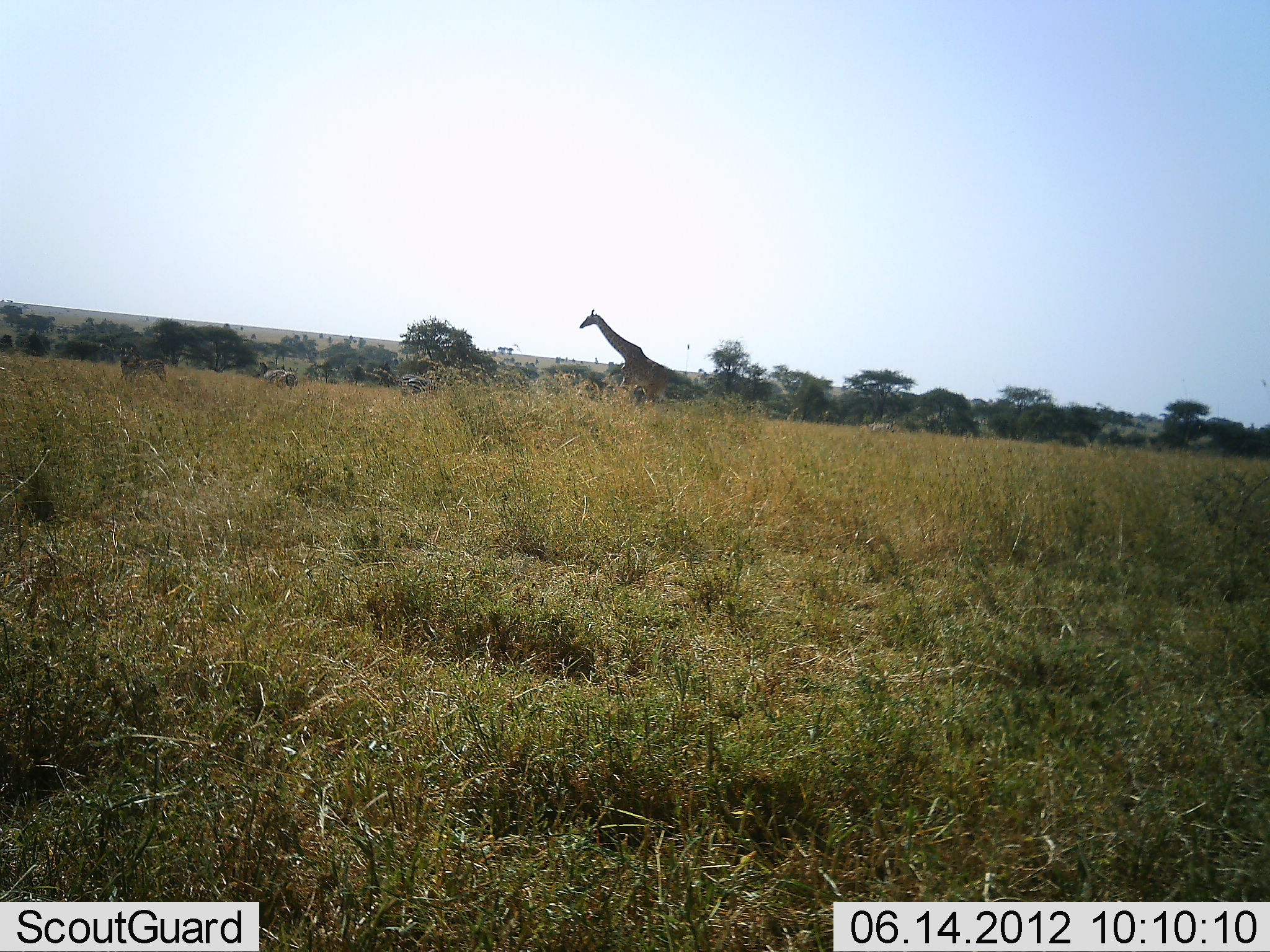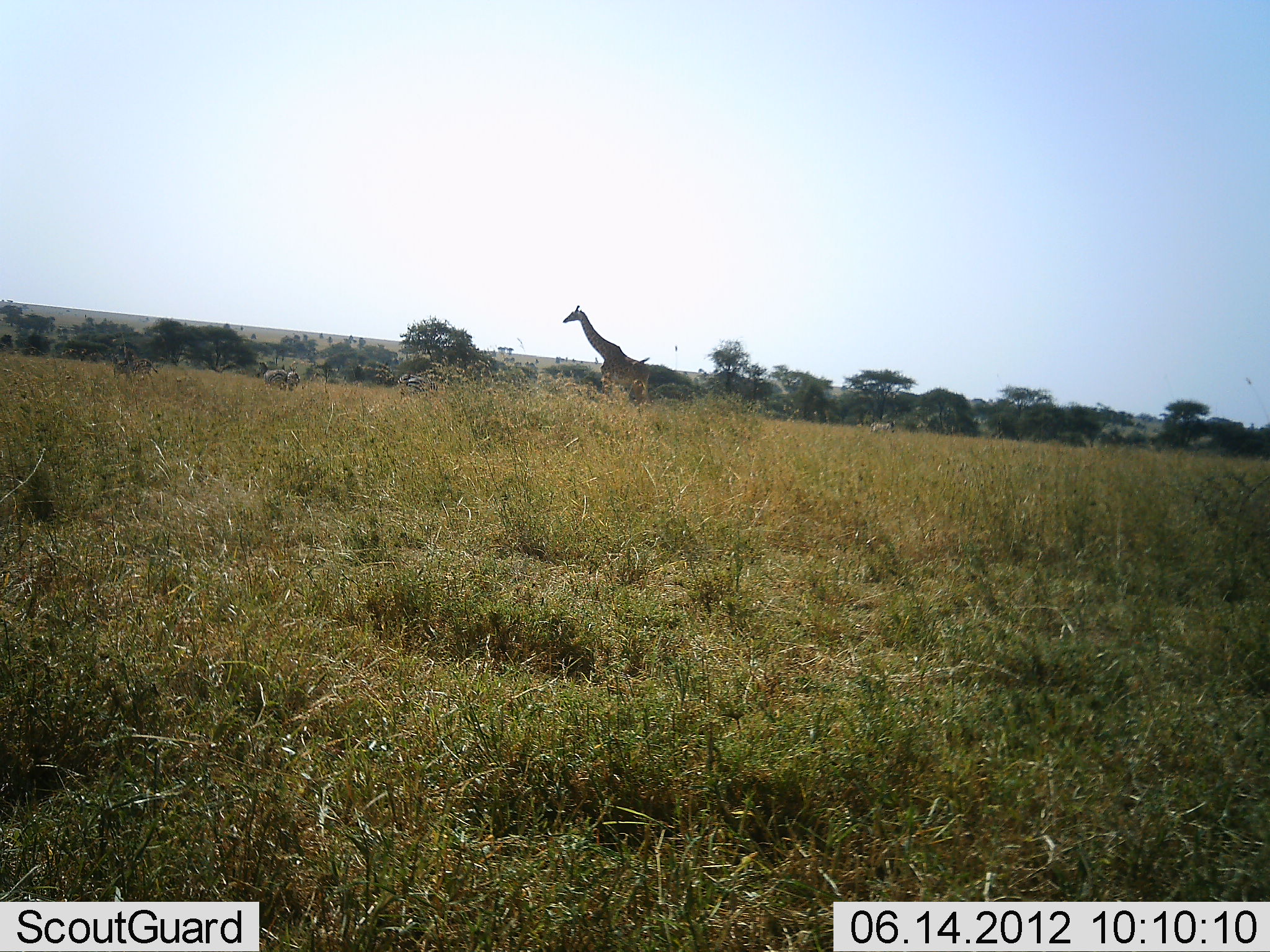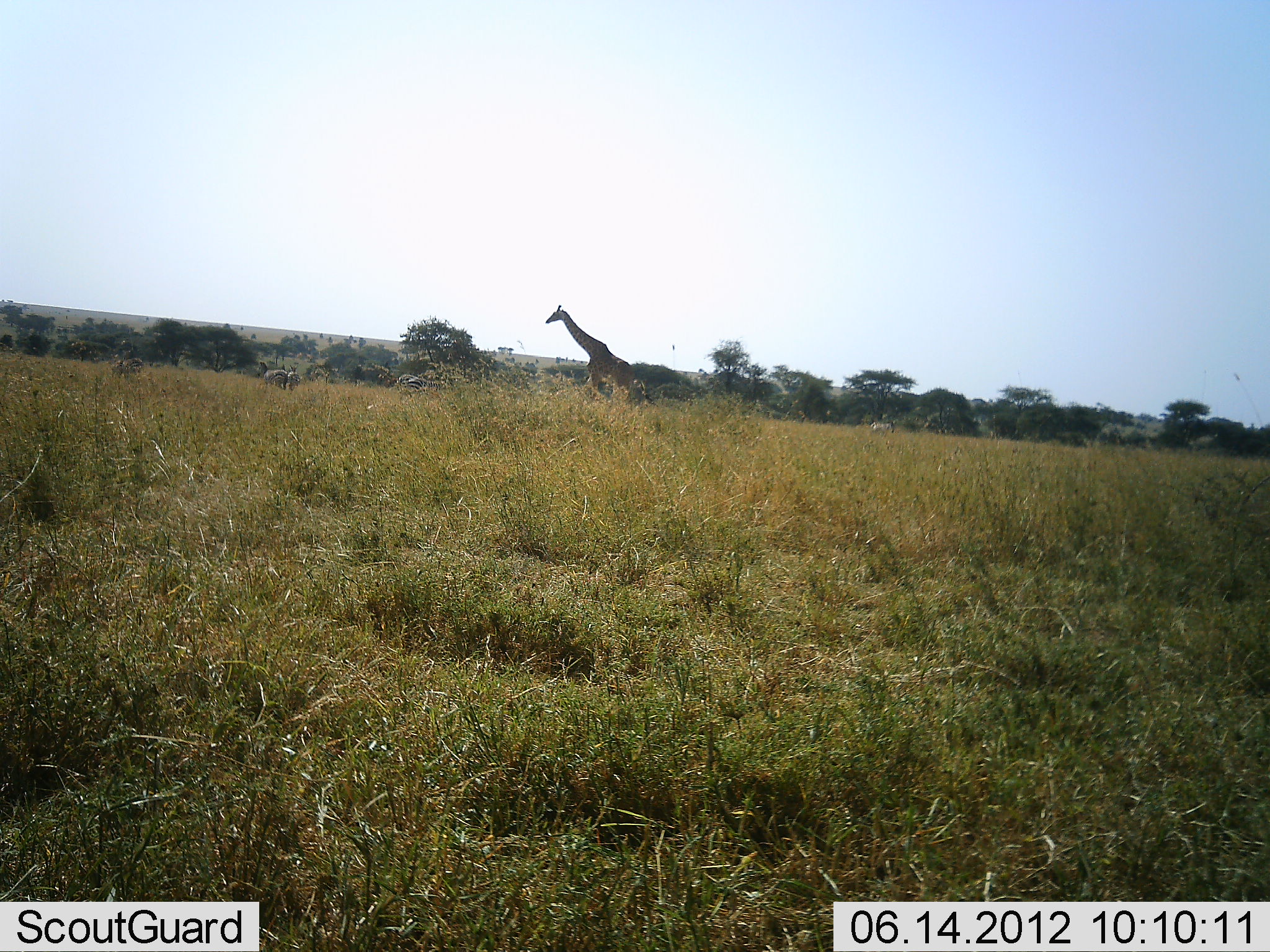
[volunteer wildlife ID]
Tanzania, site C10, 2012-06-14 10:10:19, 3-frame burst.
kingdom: Animalia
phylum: Chordata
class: Mammalia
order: Artiodactyla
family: Giraffidae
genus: Giraffa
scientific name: Giraffa camelopardalis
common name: giraffe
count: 1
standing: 6%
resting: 0%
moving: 94%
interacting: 0%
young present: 6%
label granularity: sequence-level